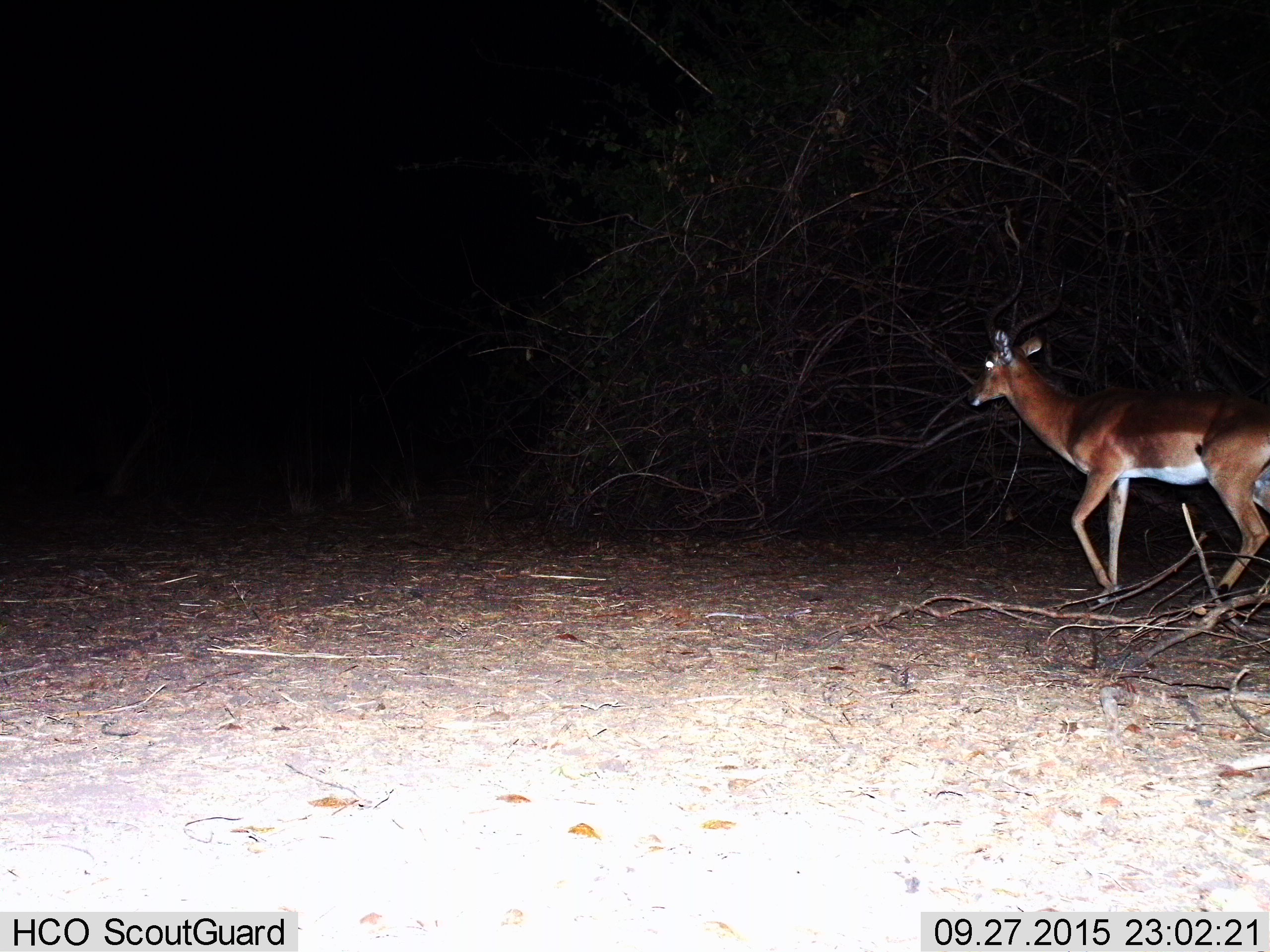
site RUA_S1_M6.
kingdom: Animalia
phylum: Chordata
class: Mammalia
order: Artiodactyla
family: Bovidae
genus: Aepyceros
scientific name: Aepyceros melampus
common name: impala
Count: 1.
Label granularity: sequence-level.